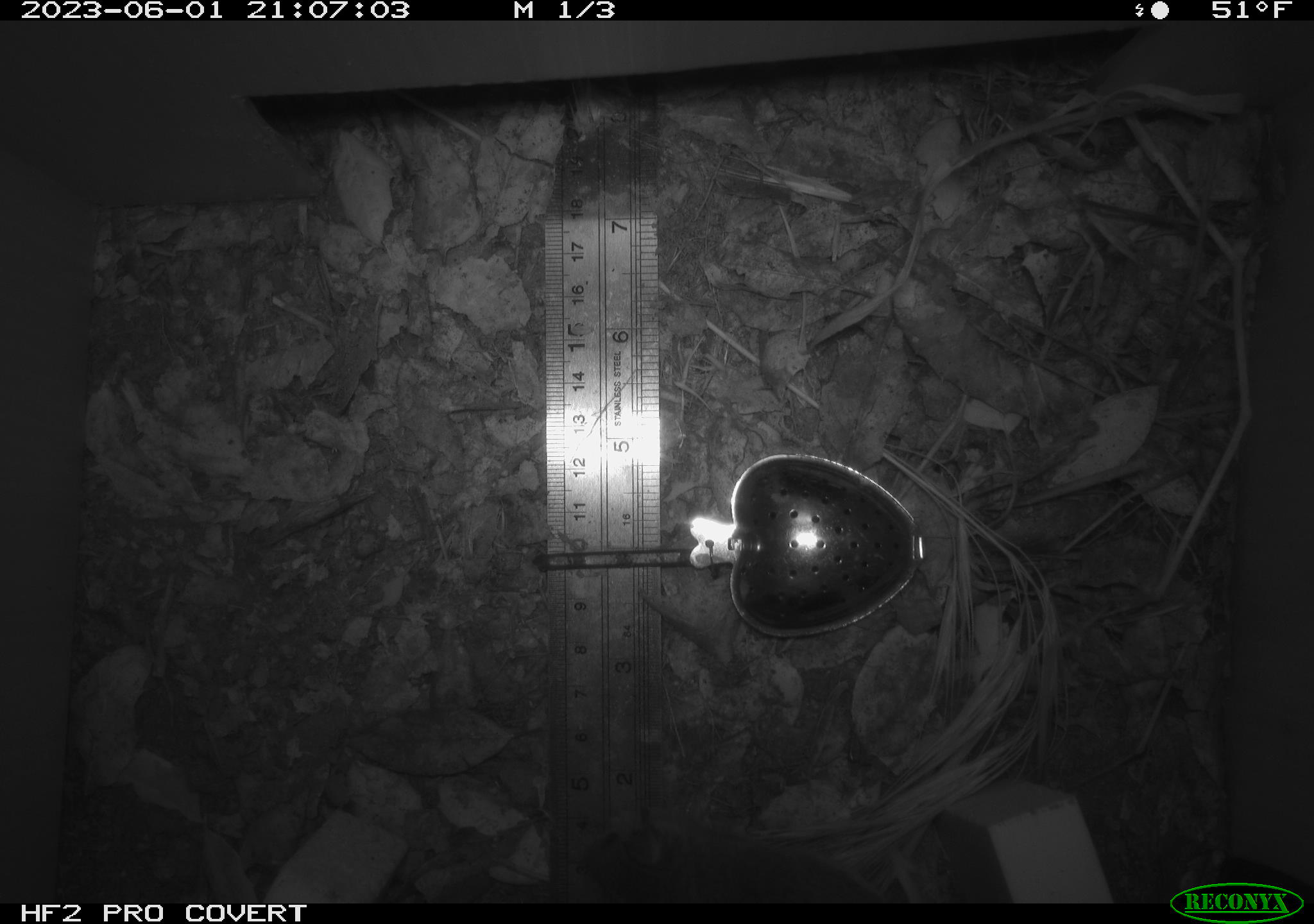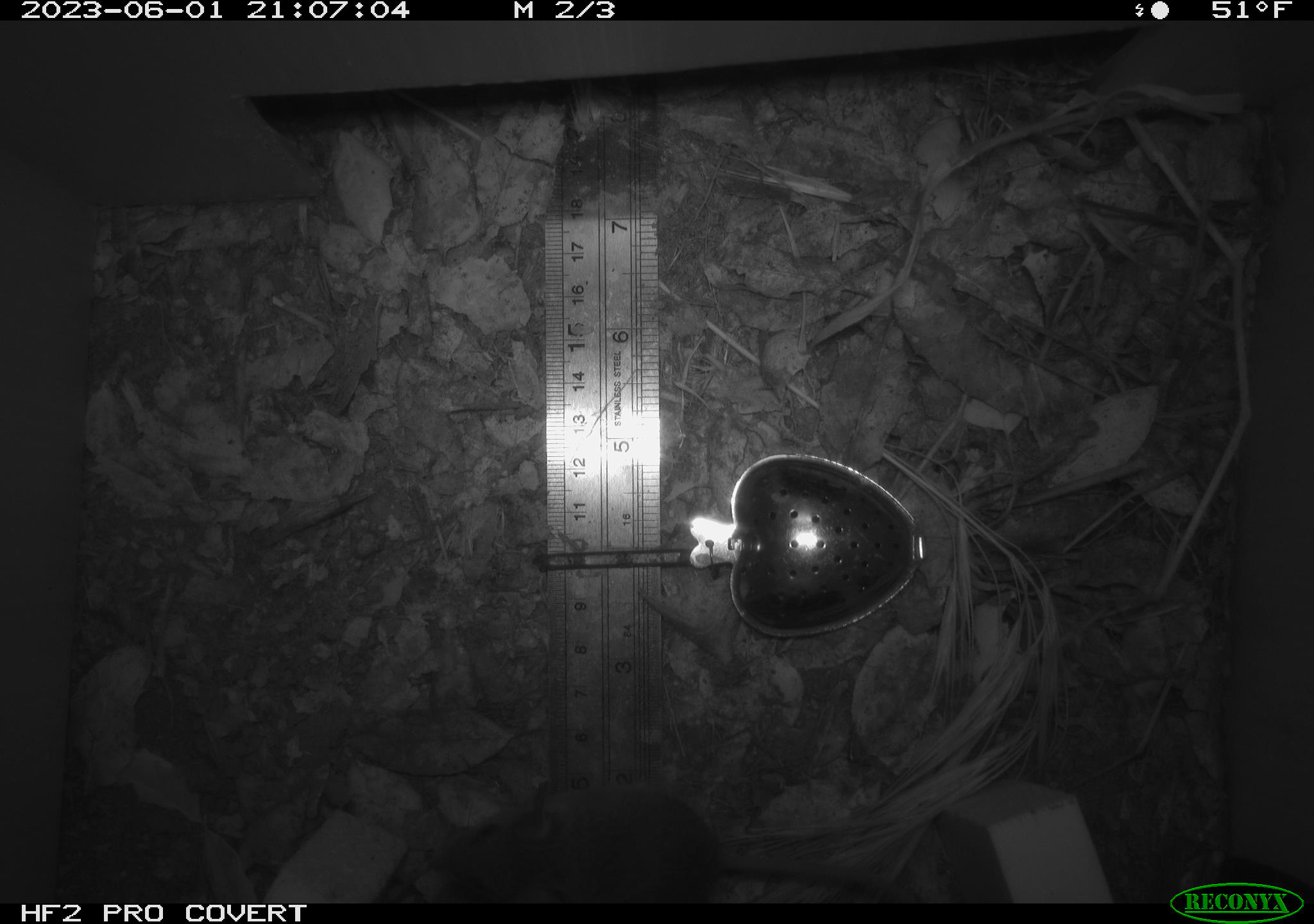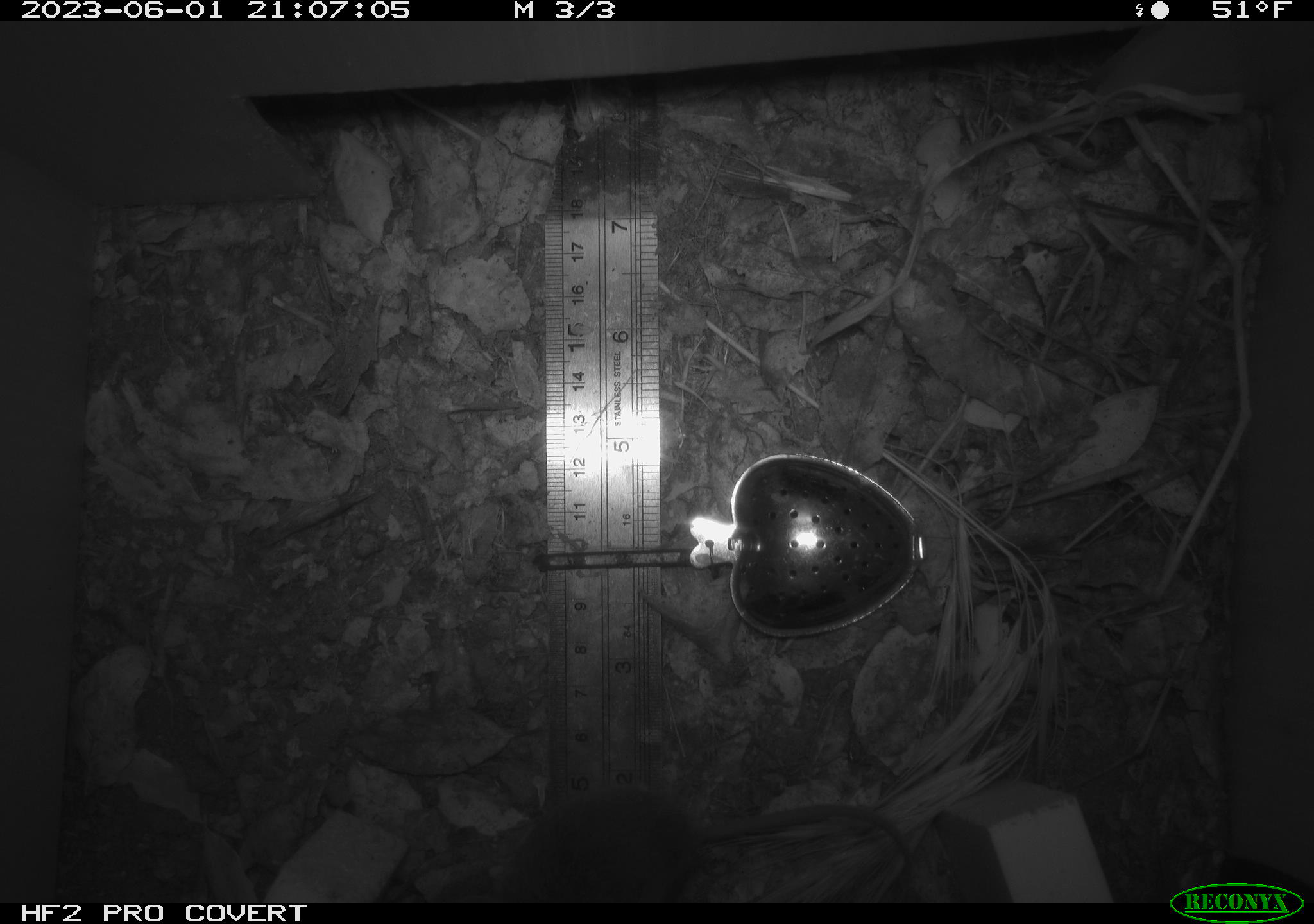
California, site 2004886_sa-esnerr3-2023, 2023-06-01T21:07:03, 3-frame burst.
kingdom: Animalia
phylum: Chordata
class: Mammalia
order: Rodentia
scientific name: Rodentia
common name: mouse species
Mouse species (Rodentia).